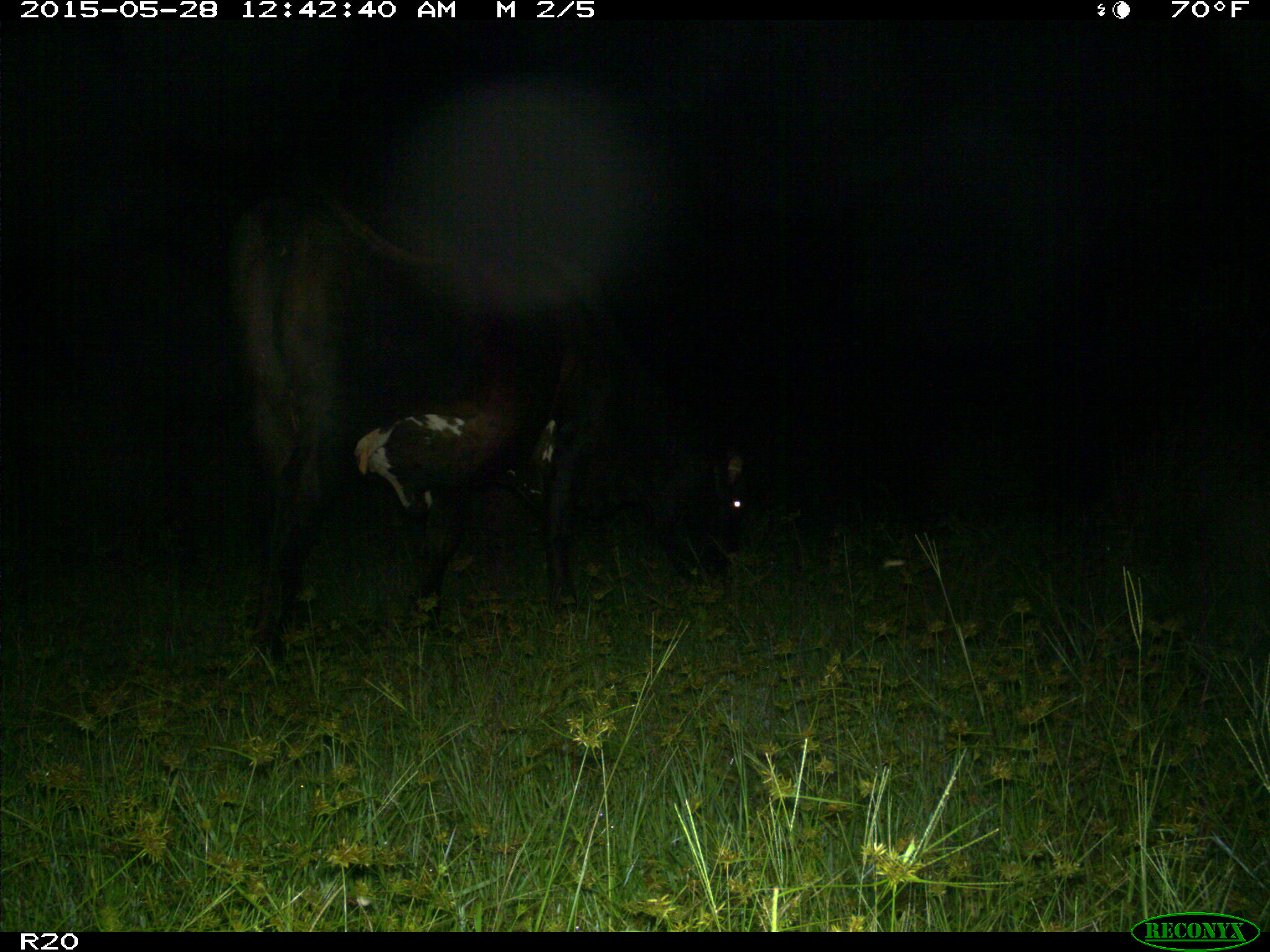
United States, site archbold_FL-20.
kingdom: Animalia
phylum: Chordata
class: Mammalia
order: Artiodactyla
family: Bovidae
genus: Bos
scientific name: Bos taurus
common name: domestic cow